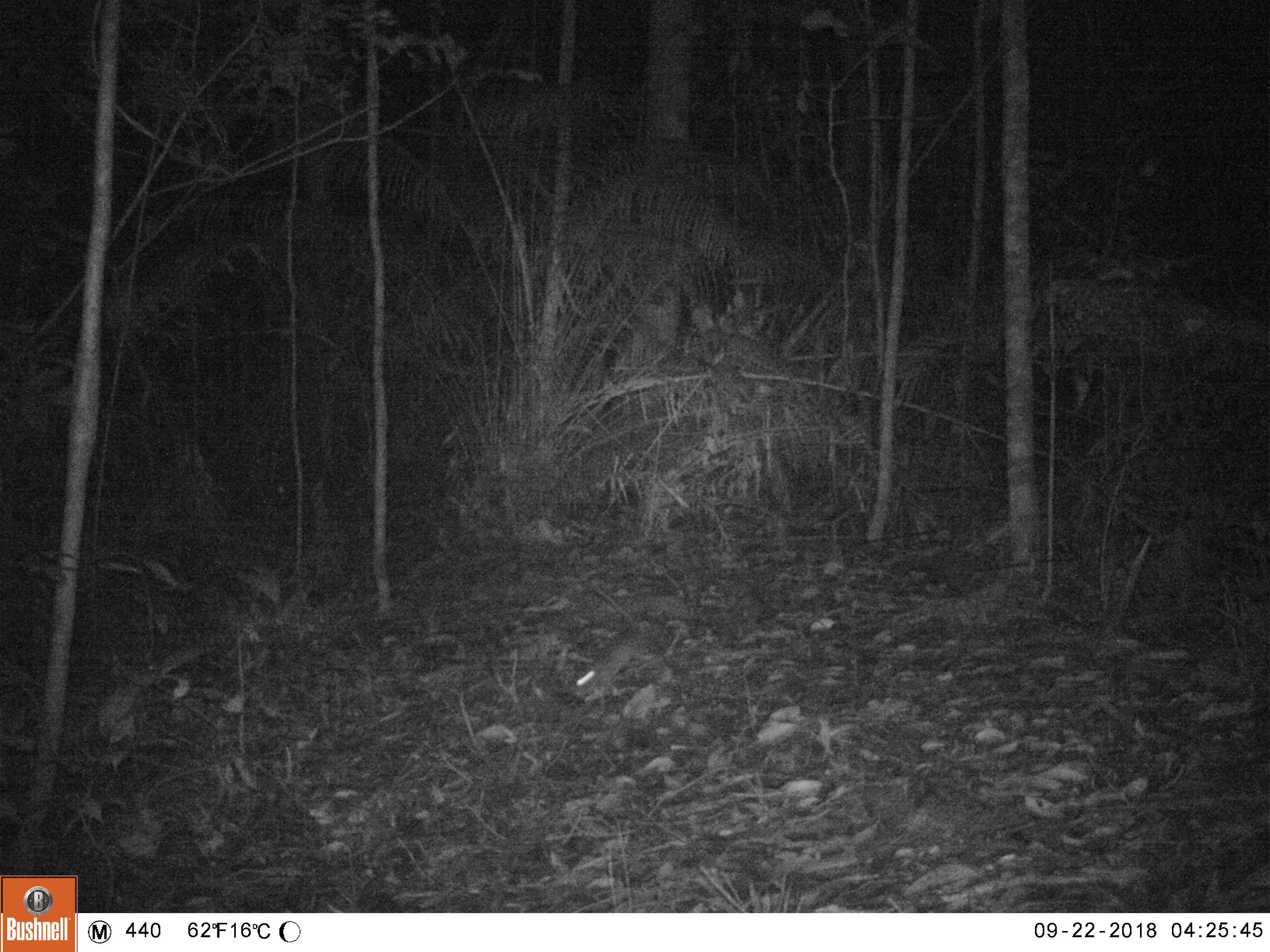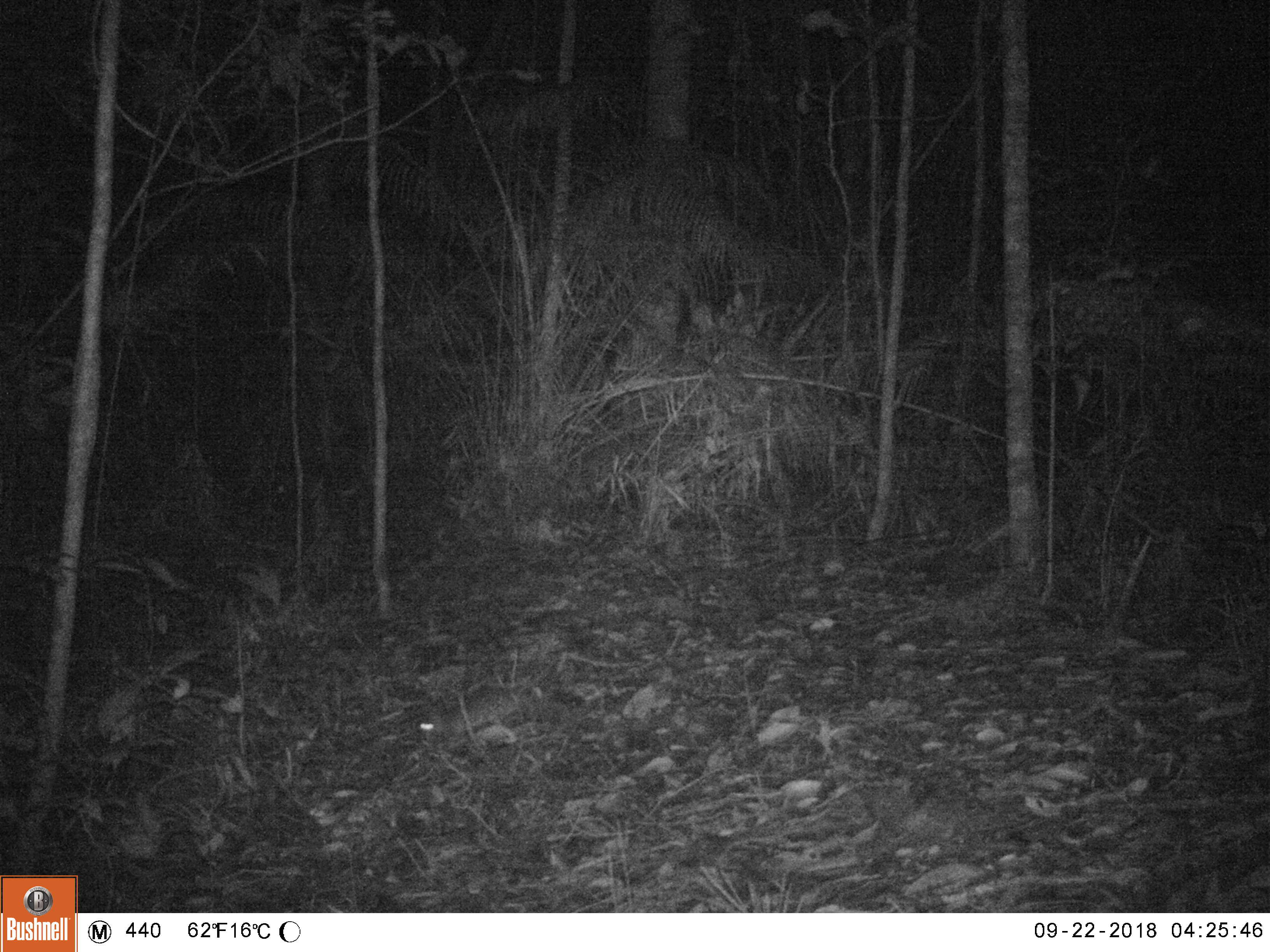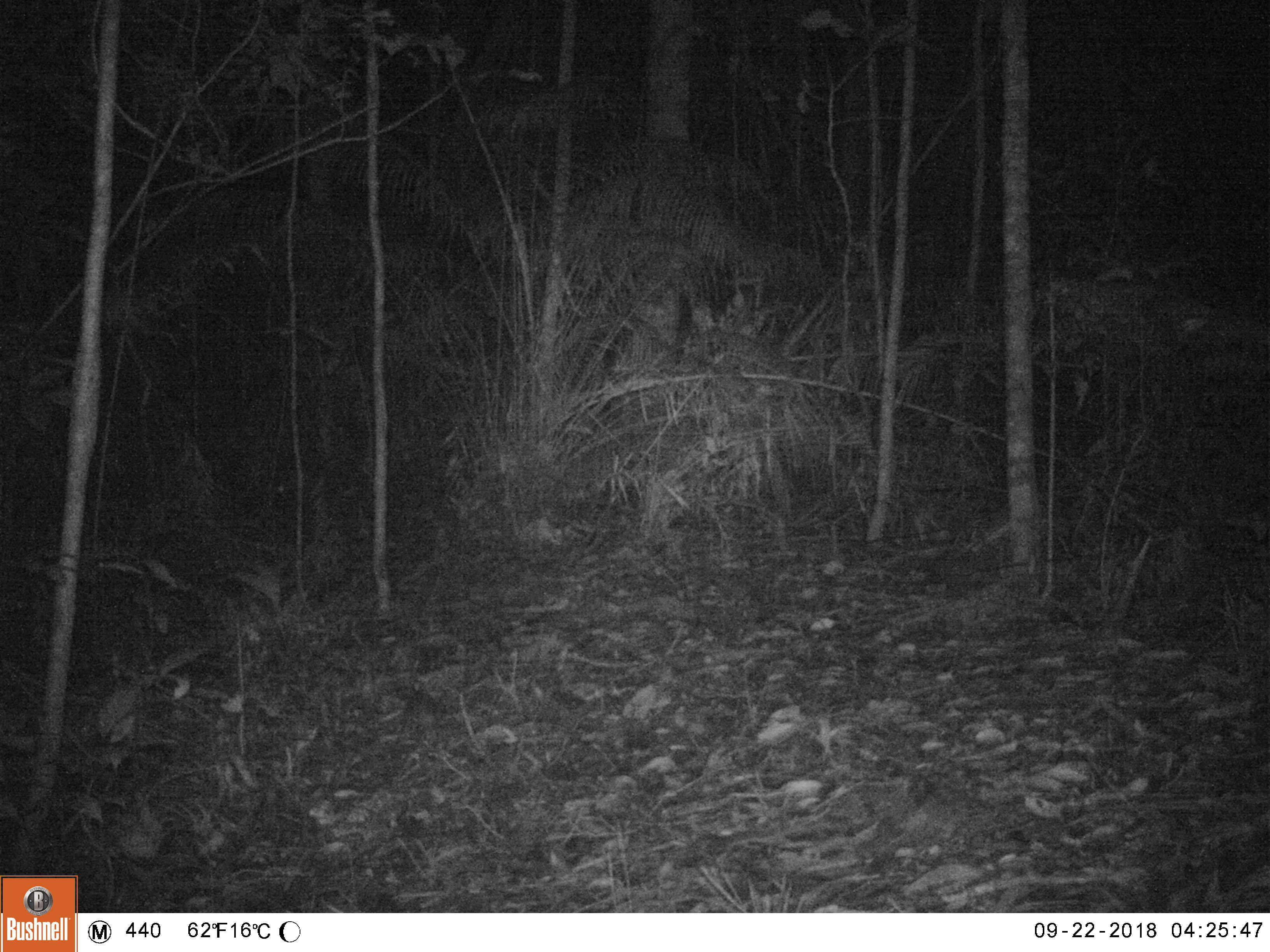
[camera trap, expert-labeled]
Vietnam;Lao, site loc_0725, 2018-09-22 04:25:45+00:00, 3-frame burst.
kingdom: Animalia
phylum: Chordata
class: Mammalia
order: Rodentia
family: Muridae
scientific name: Muridae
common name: old-world mice and rats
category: unidentified murid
Unidentified murid (old-world mice and rats) (Muridae). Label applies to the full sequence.